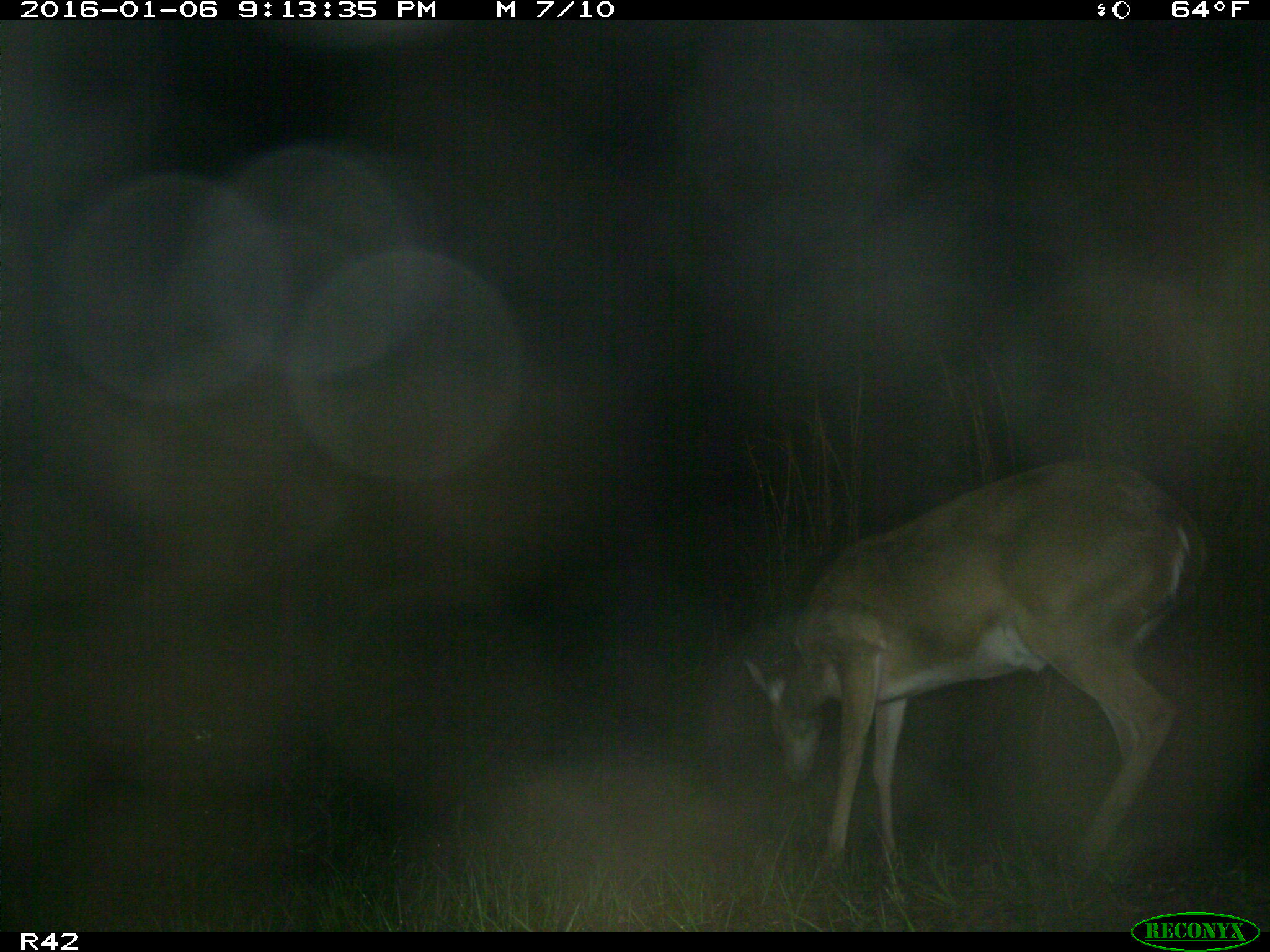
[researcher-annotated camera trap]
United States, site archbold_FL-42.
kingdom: Animalia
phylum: Chordata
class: Mammalia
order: Artiodactyla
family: Cervidae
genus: Odocoileus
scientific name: Odocoileus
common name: deer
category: unidentified deer